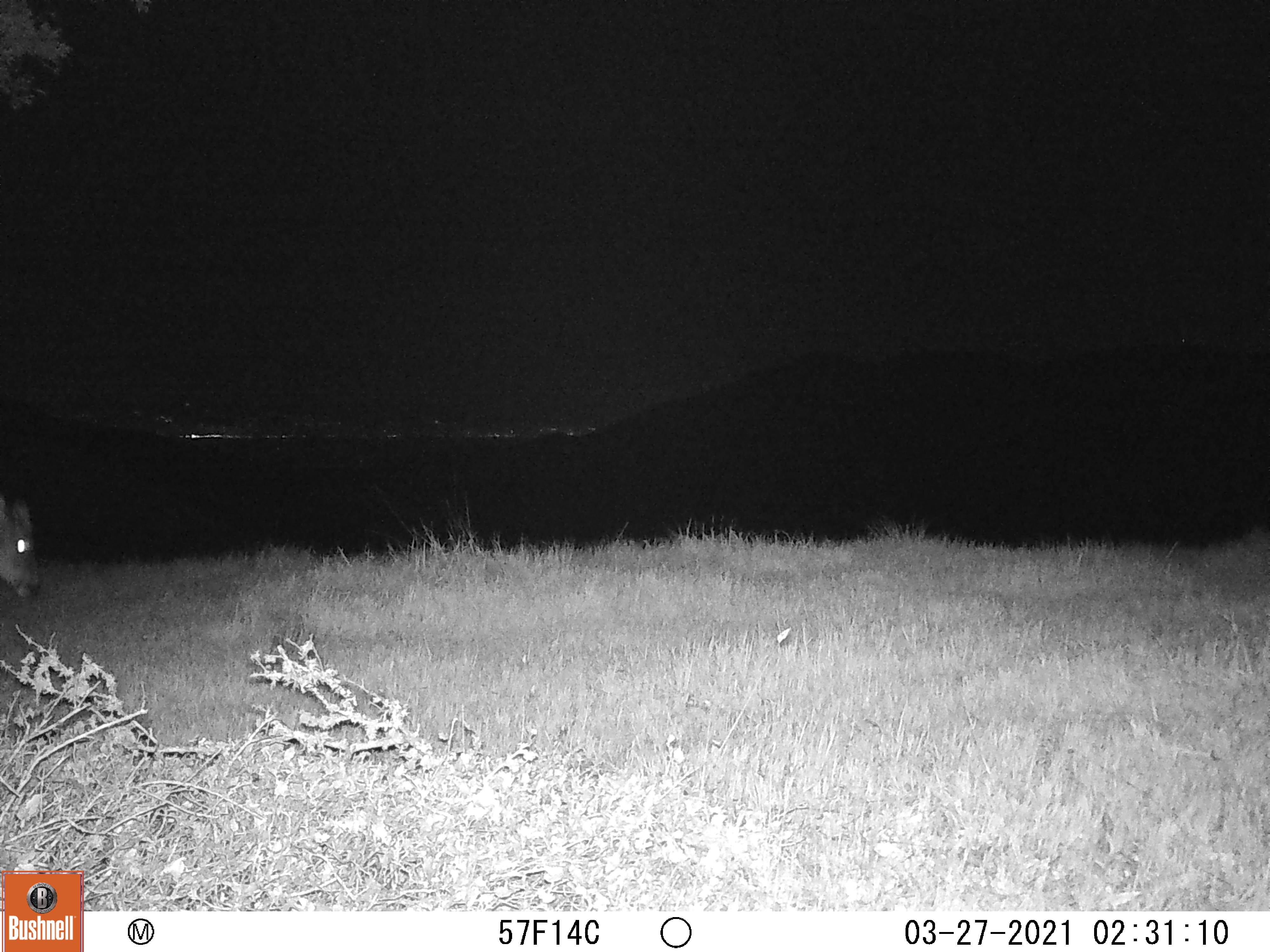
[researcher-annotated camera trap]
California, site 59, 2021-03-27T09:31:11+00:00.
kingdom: Animalia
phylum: Chordata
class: Mammalia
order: Artiodactyla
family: Cervidae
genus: Odocoileus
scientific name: Odocoileus hemionus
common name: mule deer